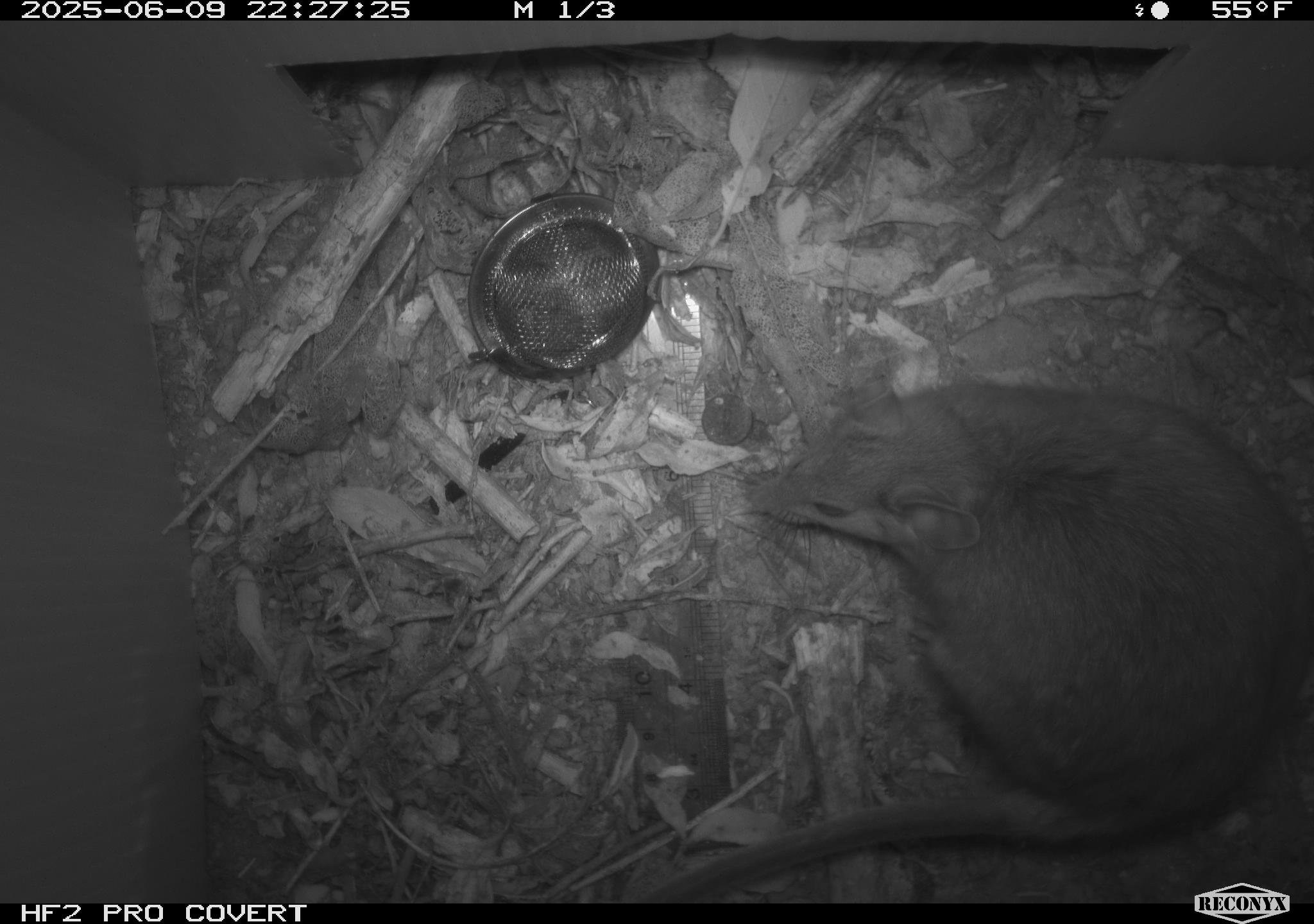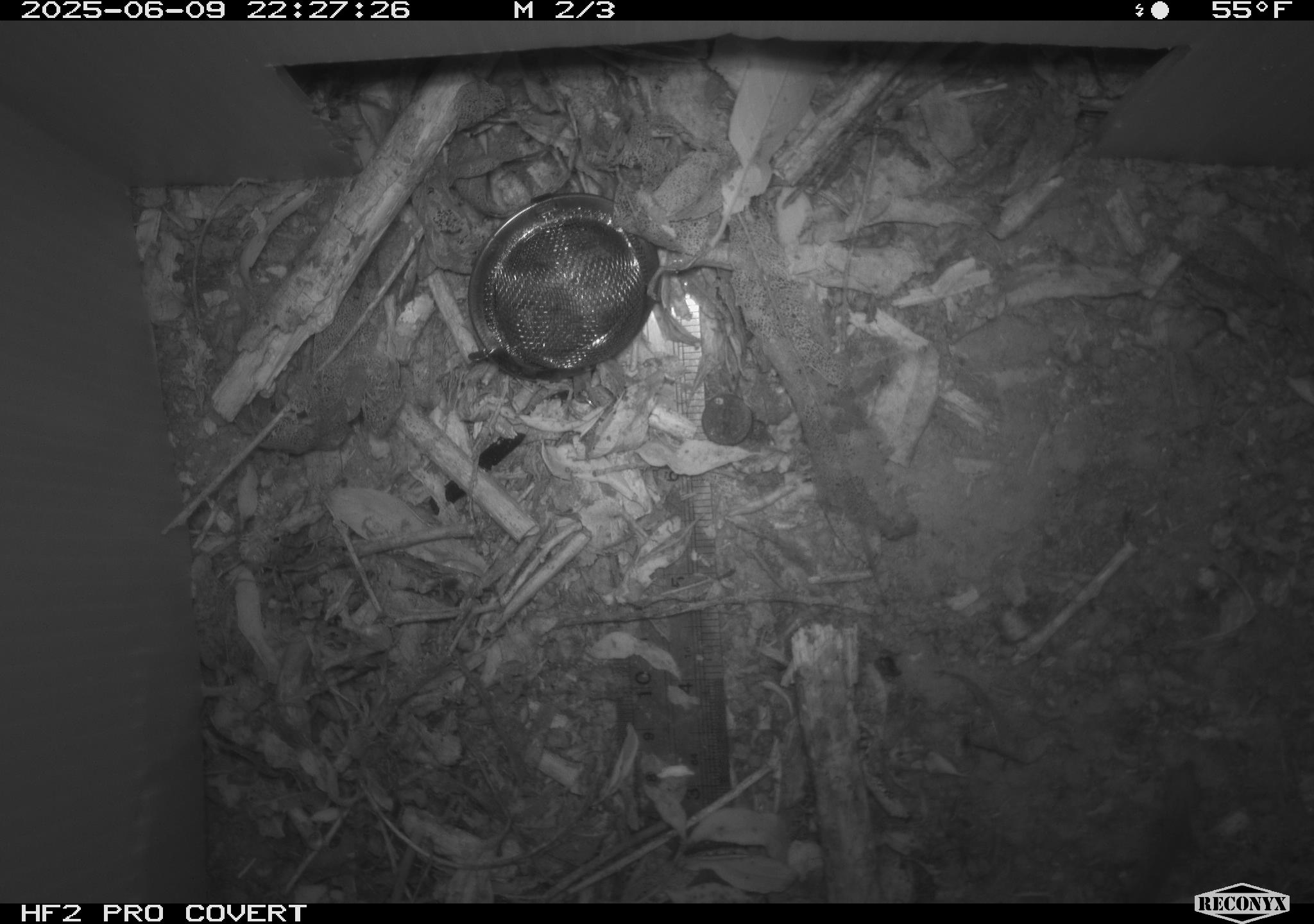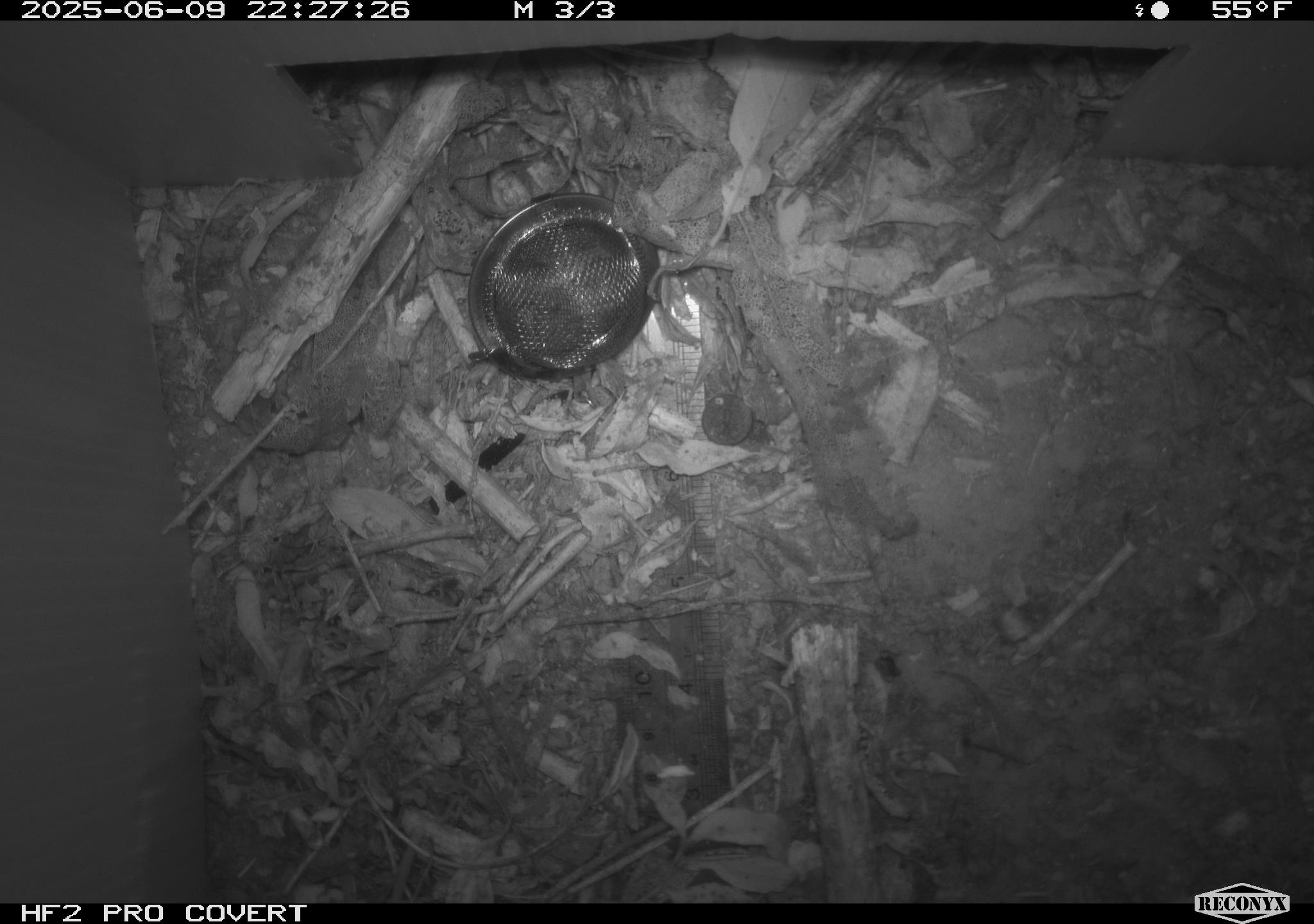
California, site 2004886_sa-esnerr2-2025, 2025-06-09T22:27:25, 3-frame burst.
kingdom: Animalia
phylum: Chordata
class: Mammalia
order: Rodentia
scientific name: Rodentia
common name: rodent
Rodent (Rodentia).